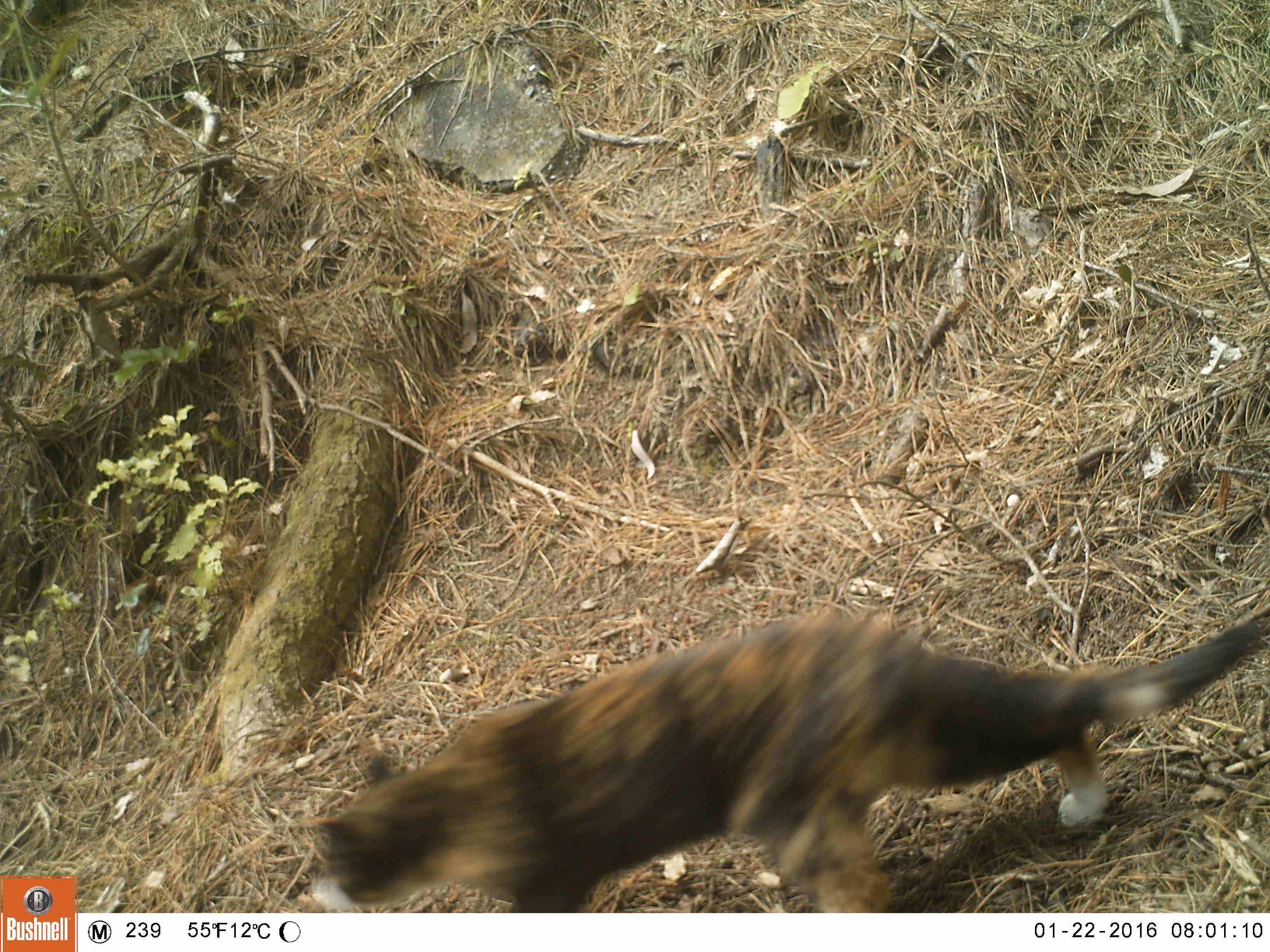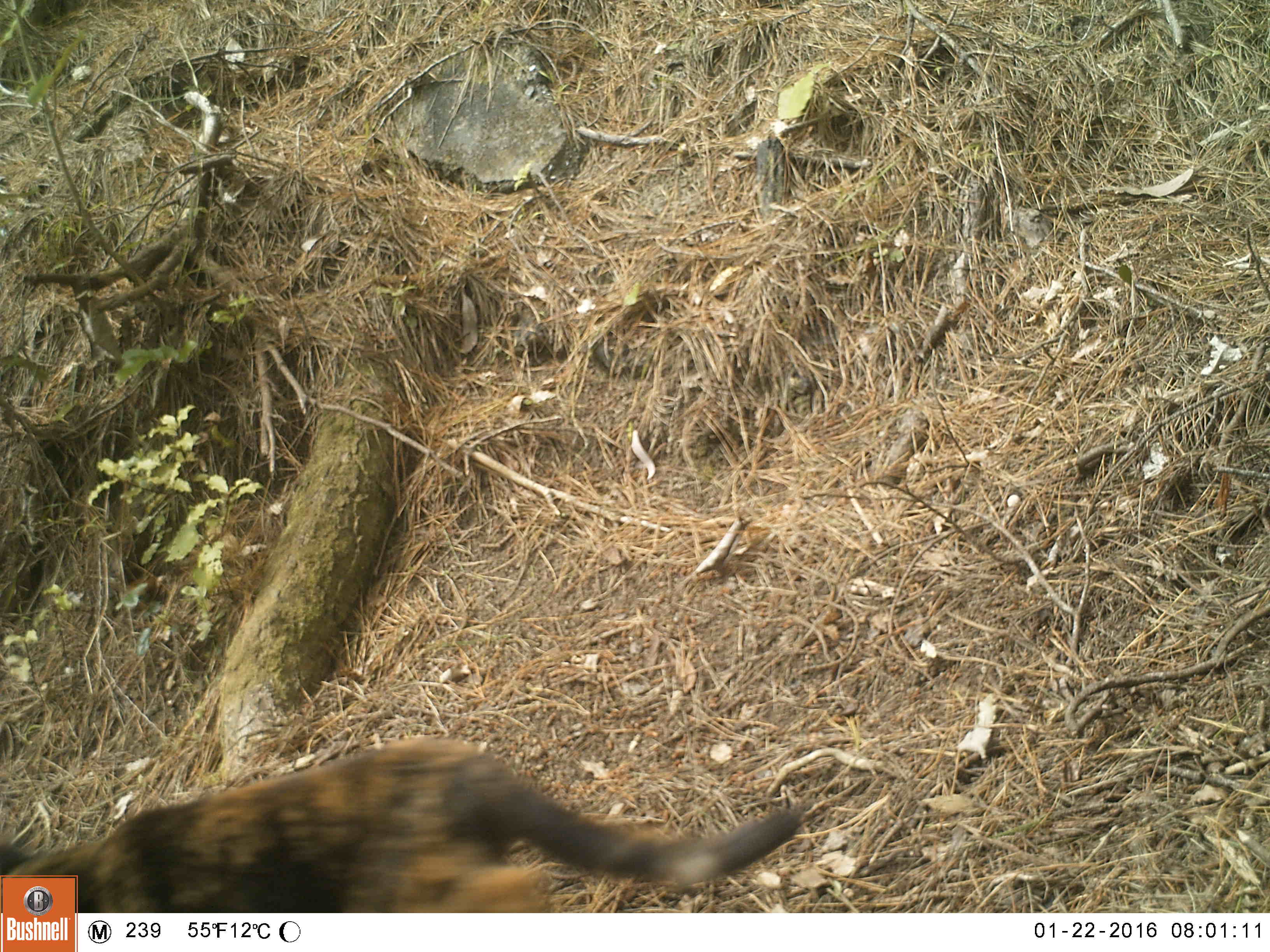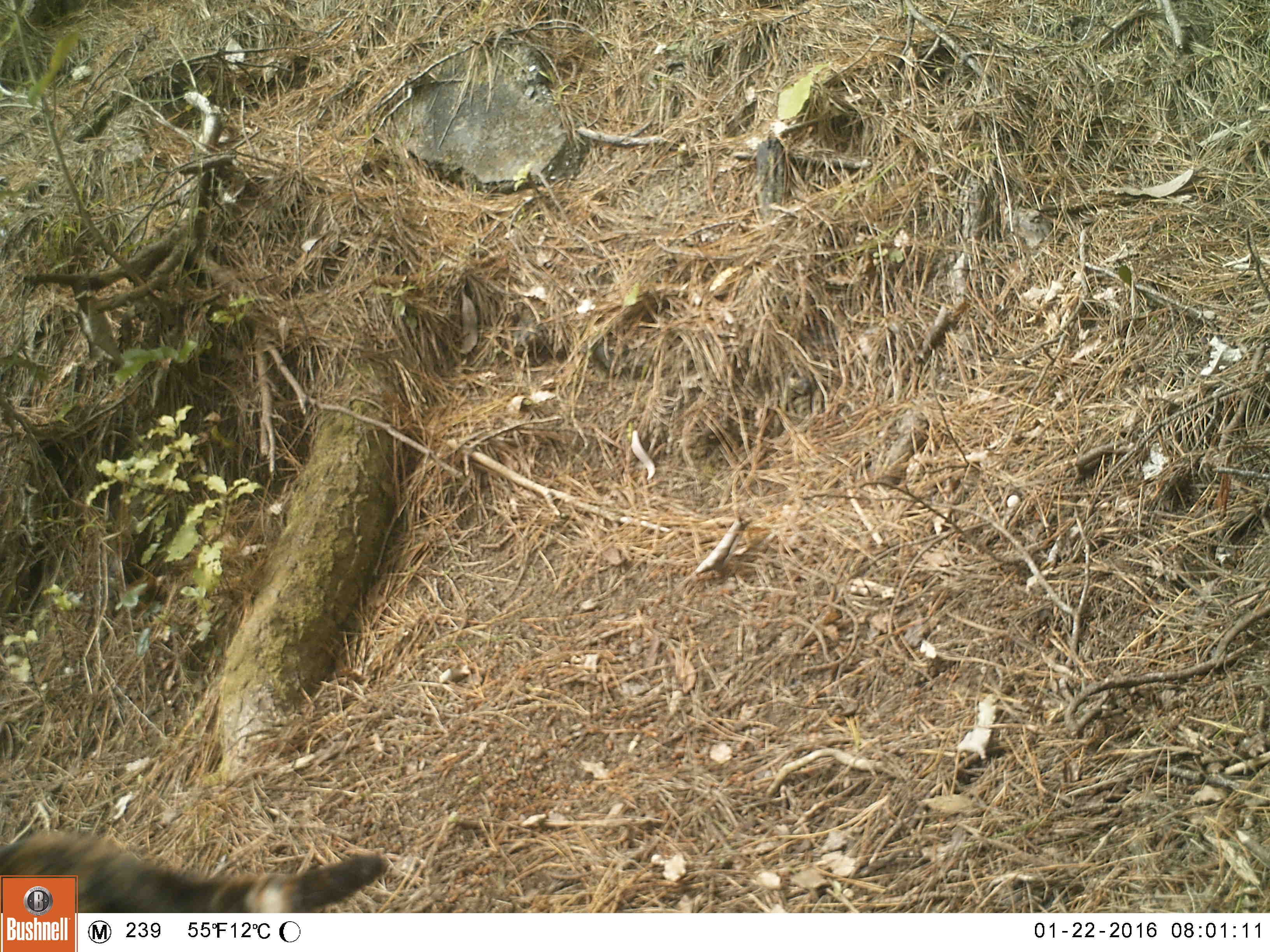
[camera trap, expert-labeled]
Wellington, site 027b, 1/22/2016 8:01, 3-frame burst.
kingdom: Animalia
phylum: Chordata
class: Mammalia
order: Carnivora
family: Felidae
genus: Felis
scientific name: Felis catus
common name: cat